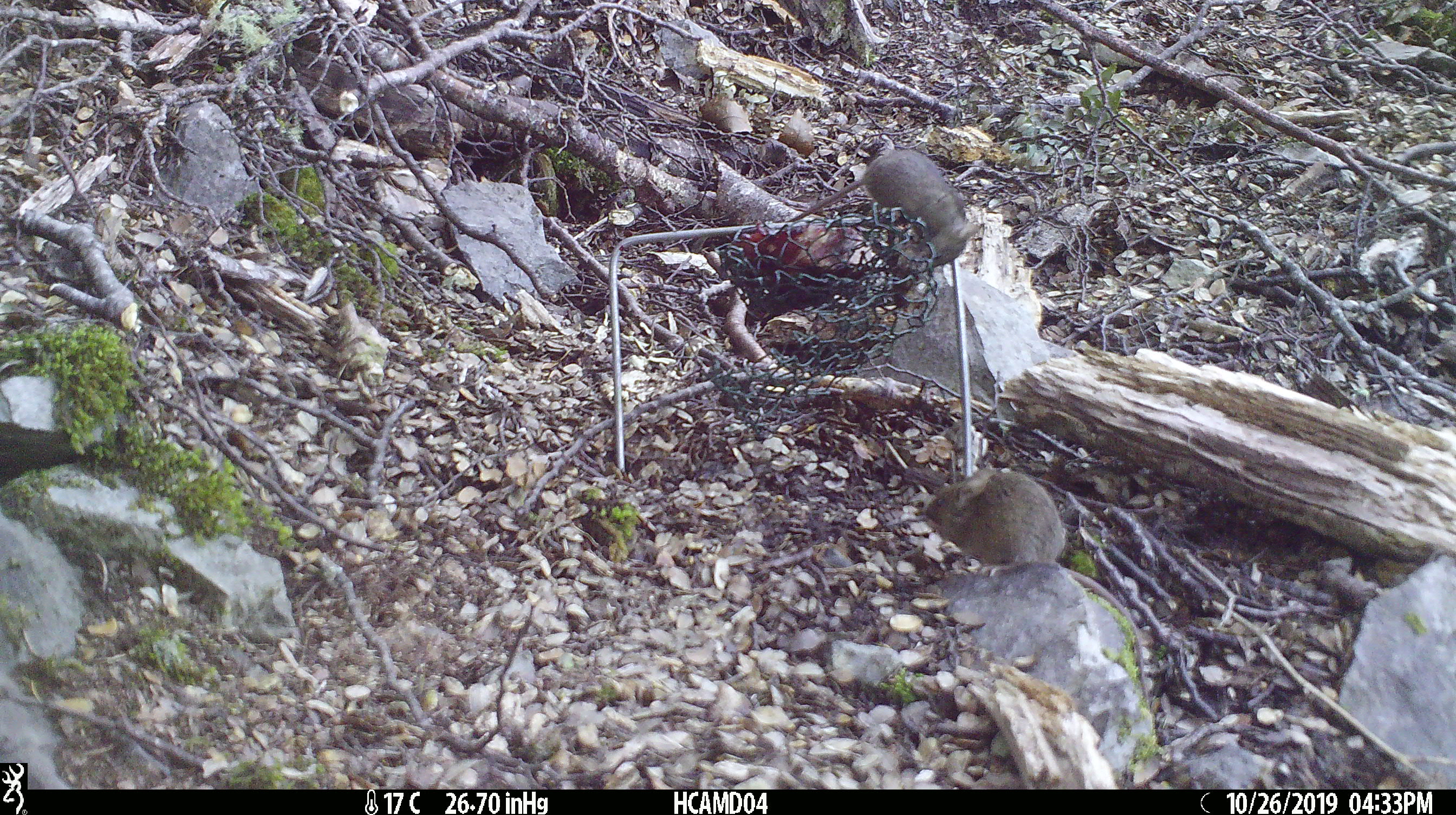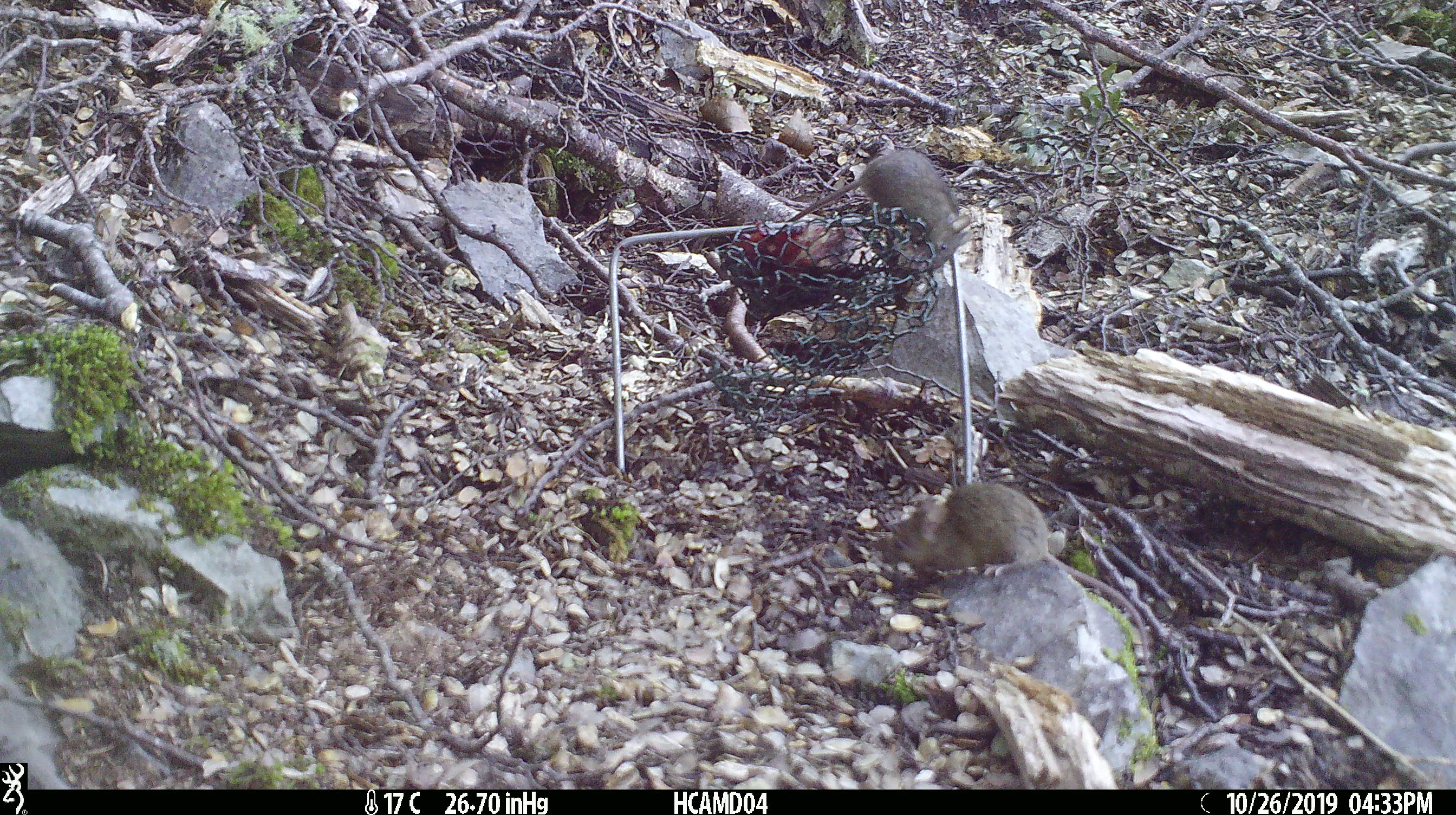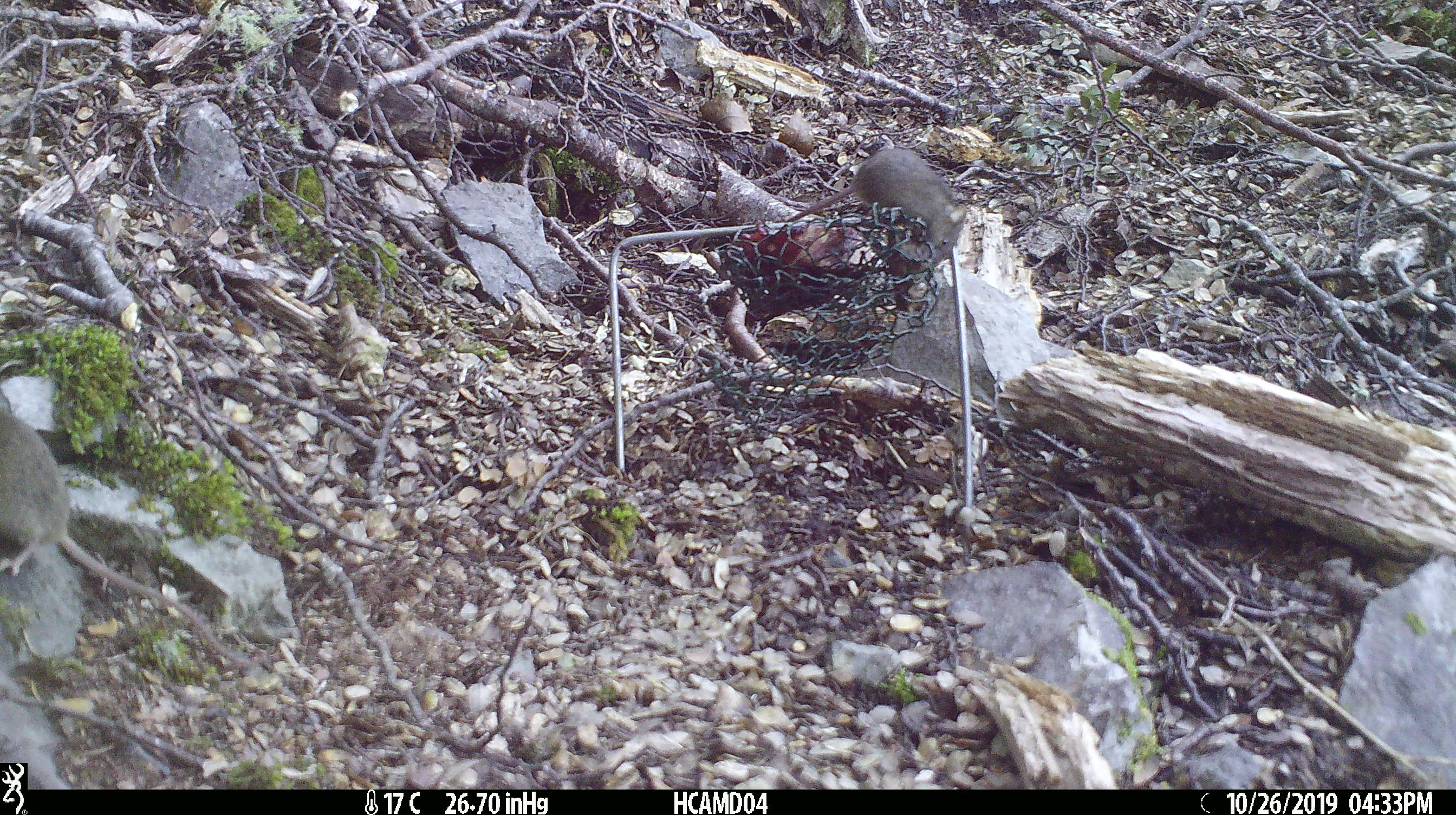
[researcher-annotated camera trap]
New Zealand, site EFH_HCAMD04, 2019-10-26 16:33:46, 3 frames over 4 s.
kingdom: Animalia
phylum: Chordata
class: Mammalia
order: Rodentia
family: Muridae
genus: Mus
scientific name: Mus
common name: mouse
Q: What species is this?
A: Mouse (Mus).